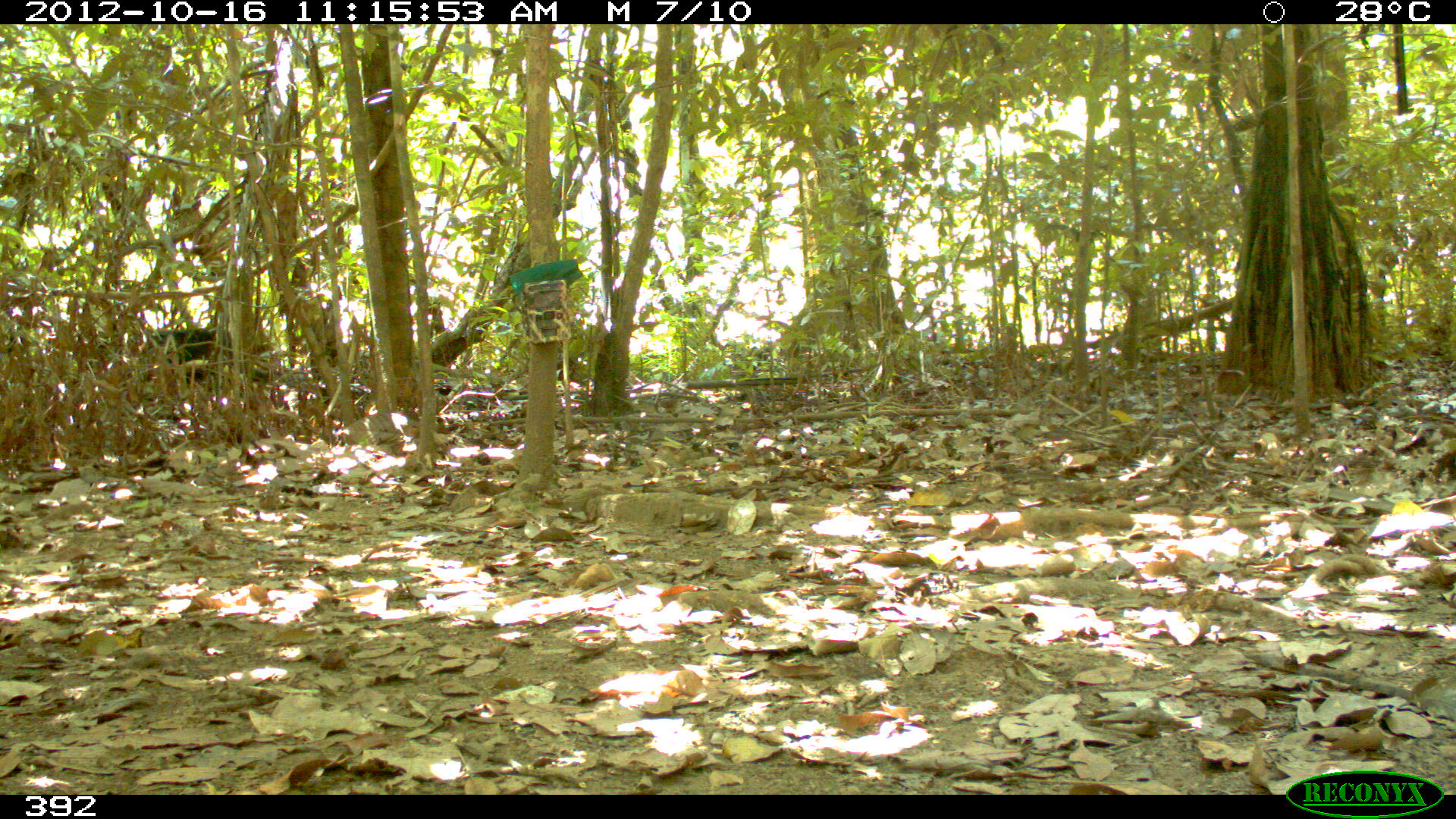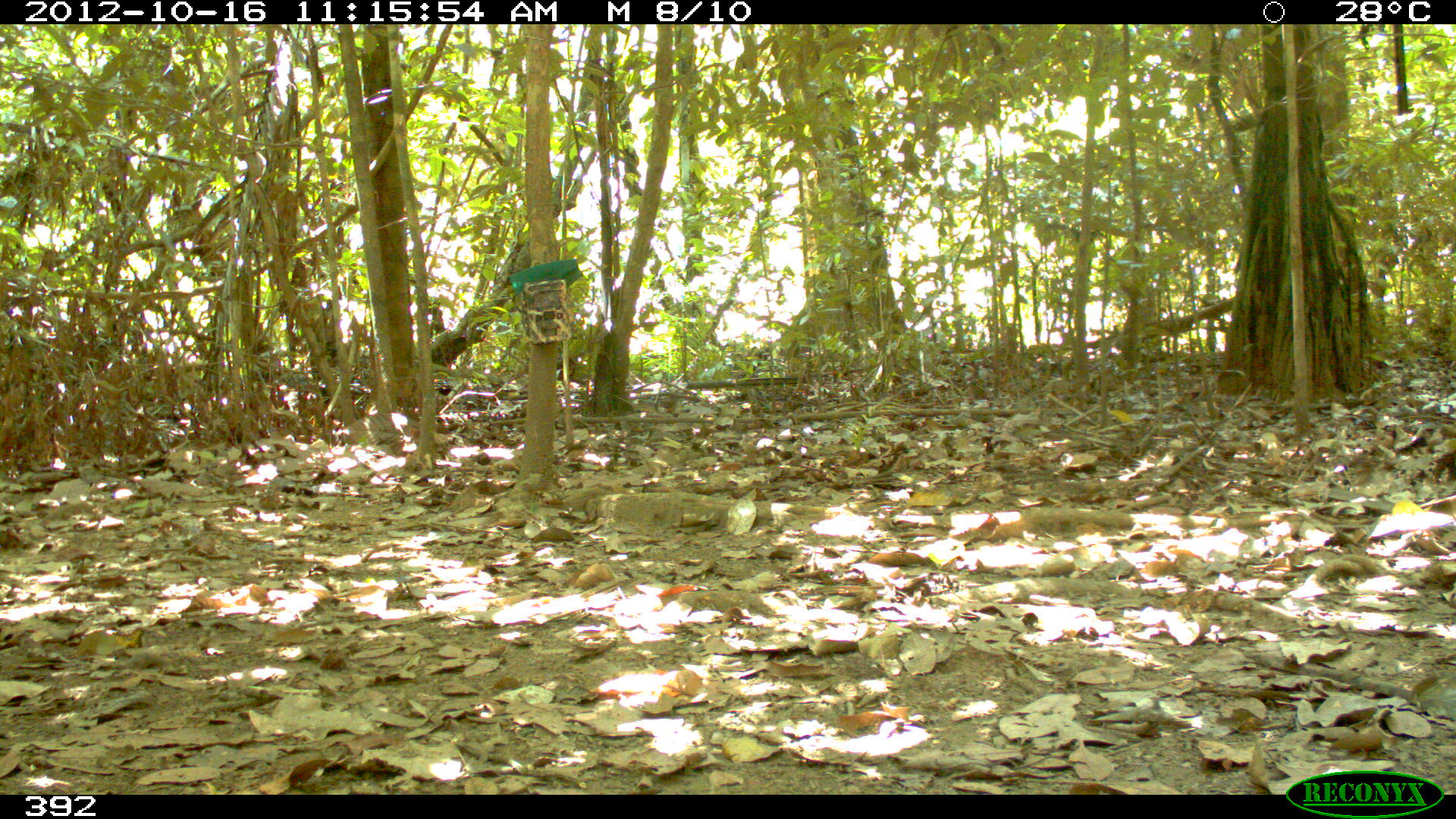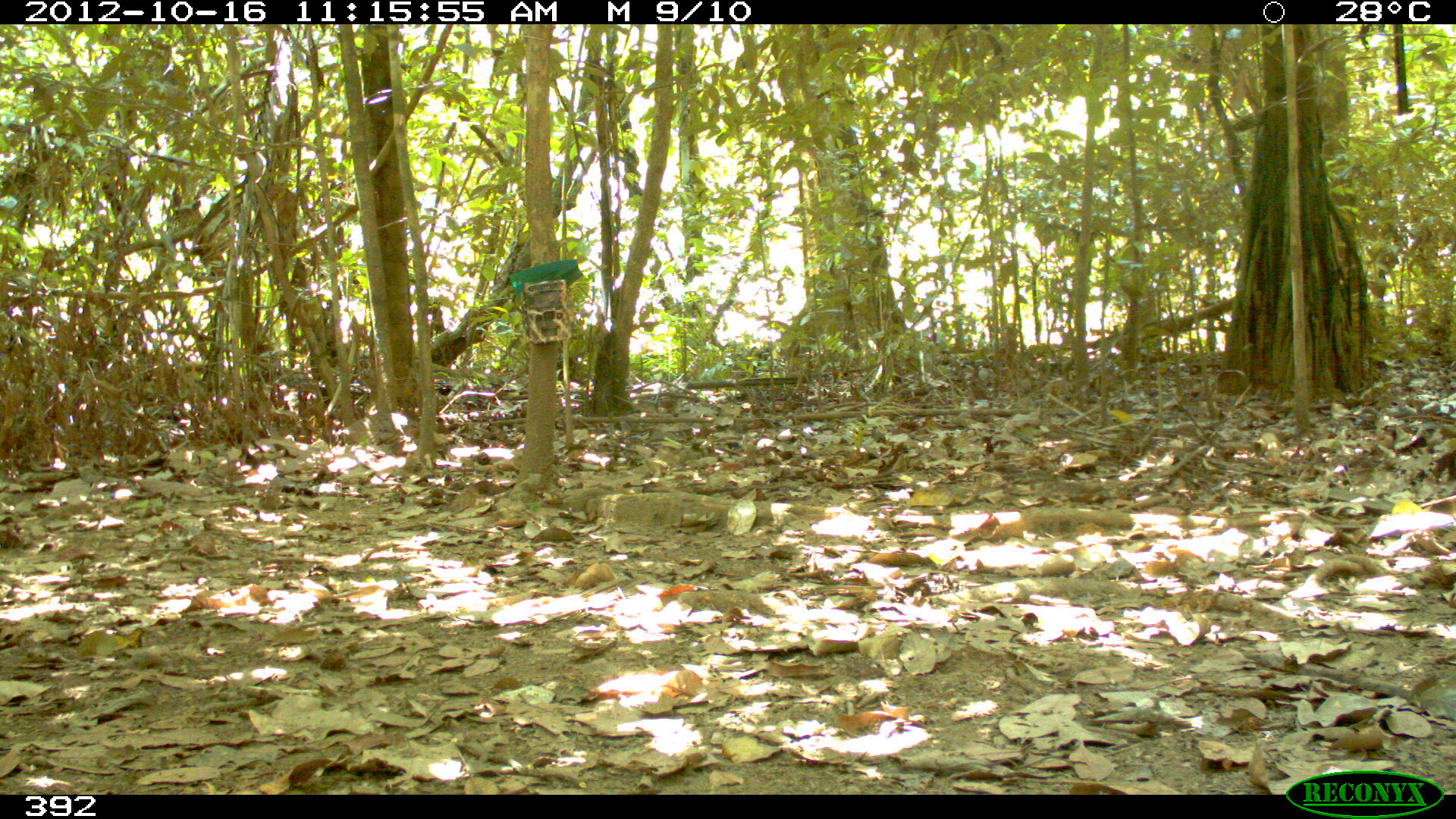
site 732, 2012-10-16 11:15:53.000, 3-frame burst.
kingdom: Animalia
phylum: Chordata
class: Mammalia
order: Artiodactyla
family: Tayassuidae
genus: Tayassu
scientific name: Tayassu pecari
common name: white-lipped peccary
Tayassu pecari (white-lipped peccary).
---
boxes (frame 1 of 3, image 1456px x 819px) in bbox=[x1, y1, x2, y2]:
tayassu pecari: bbox=[152, 327, 233, 386]